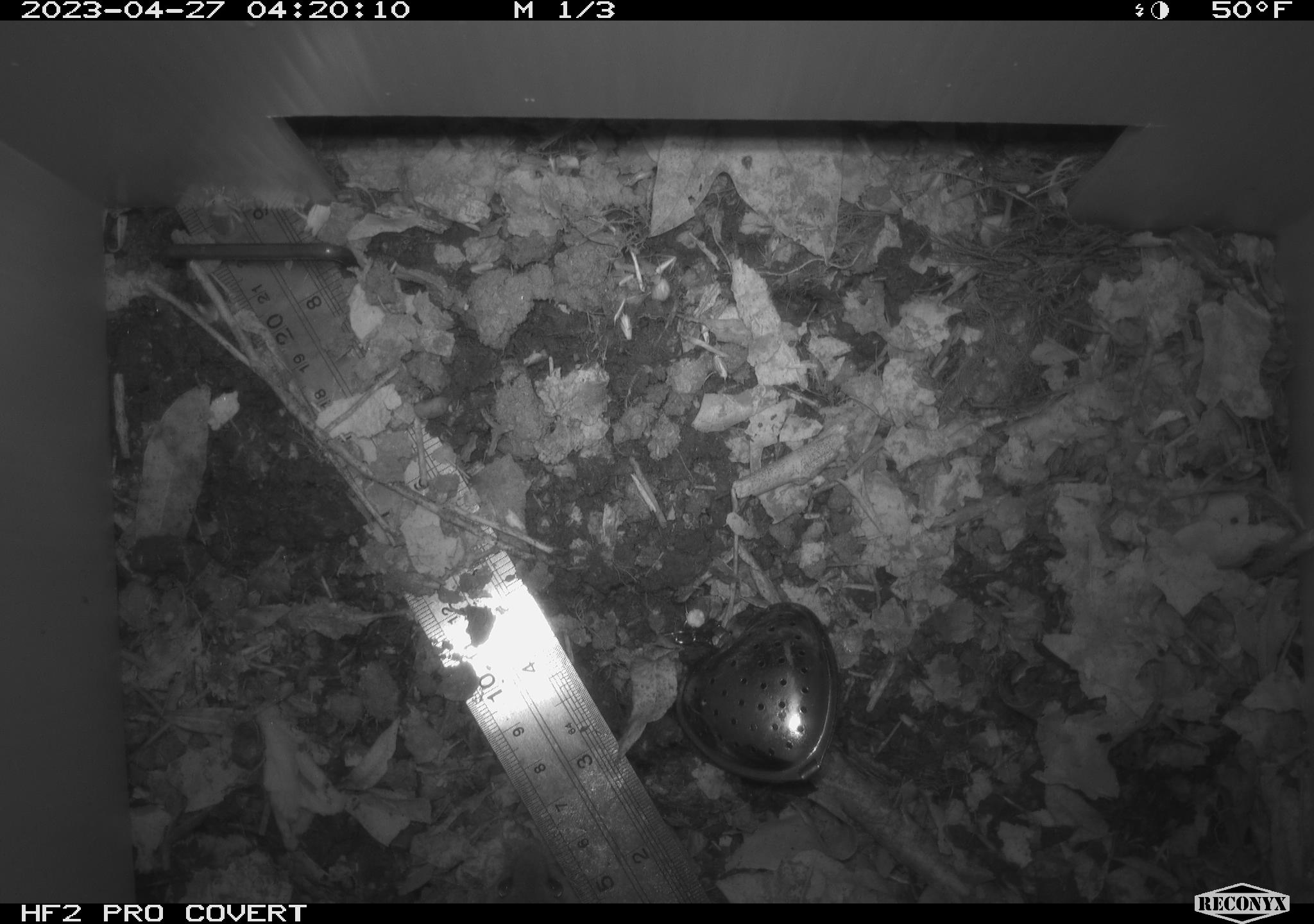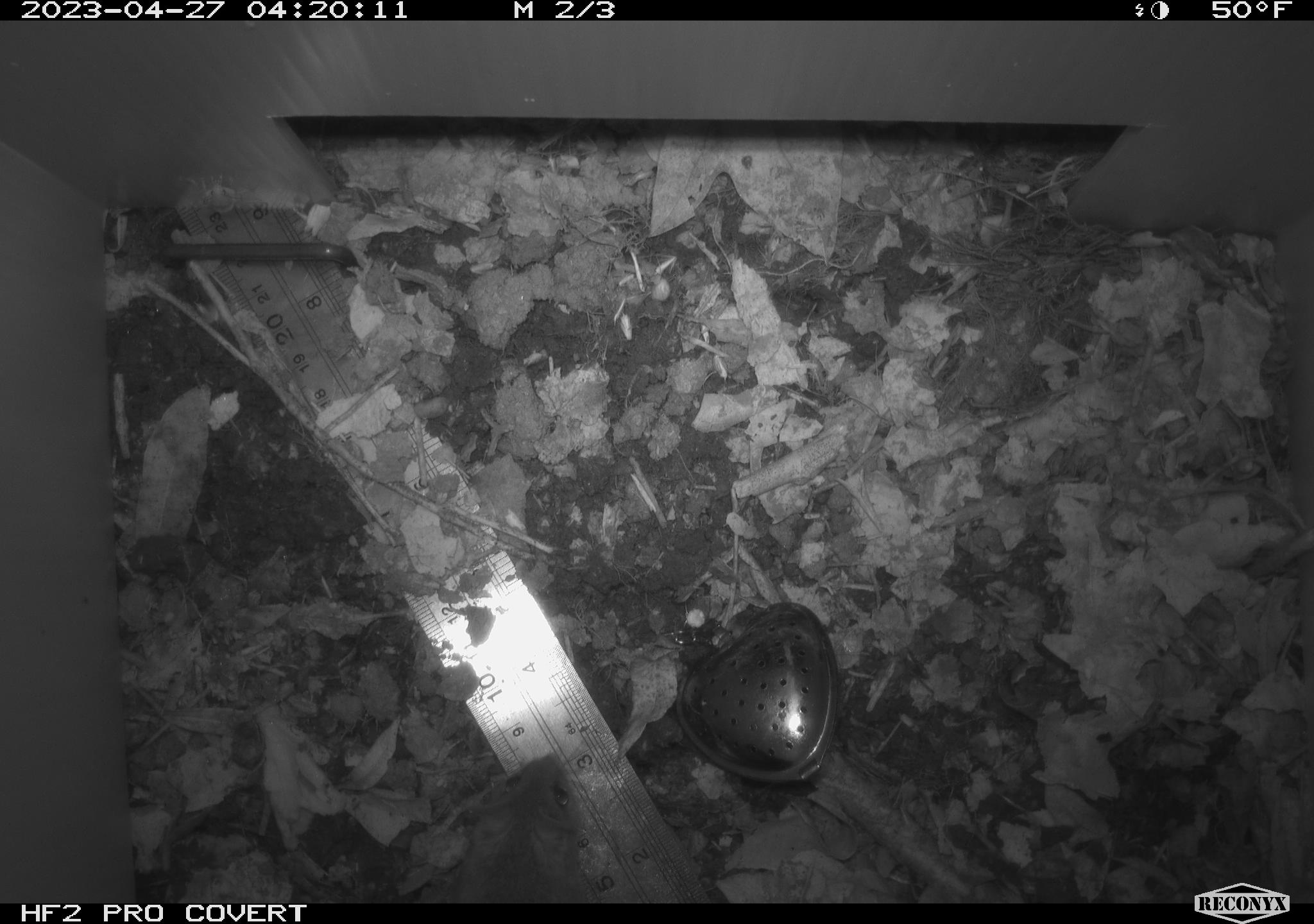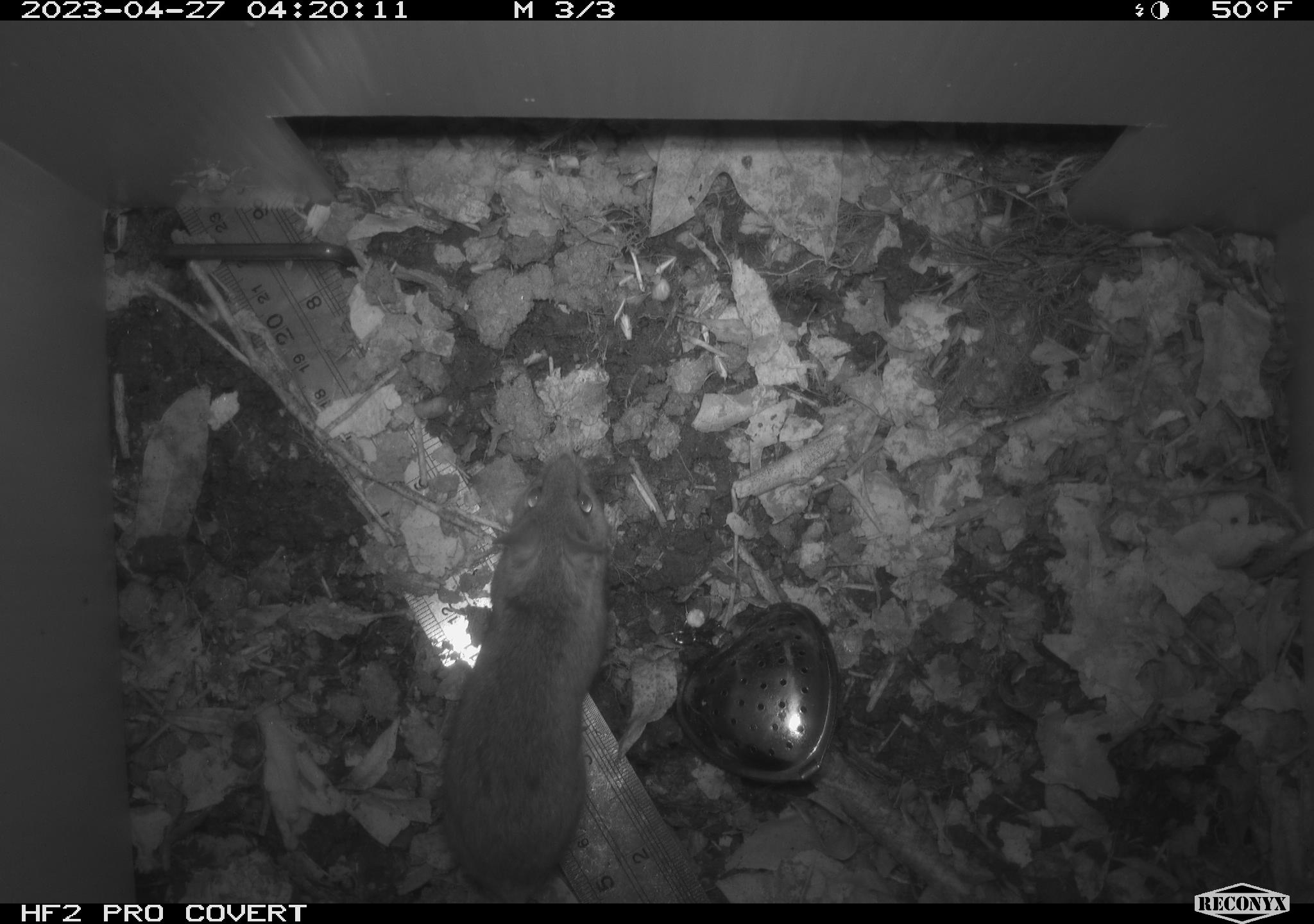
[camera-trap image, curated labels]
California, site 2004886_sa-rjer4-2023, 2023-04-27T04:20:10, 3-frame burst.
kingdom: Animalia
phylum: Chordata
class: Mammalia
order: Rodentia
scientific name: Rodentia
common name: mouse species